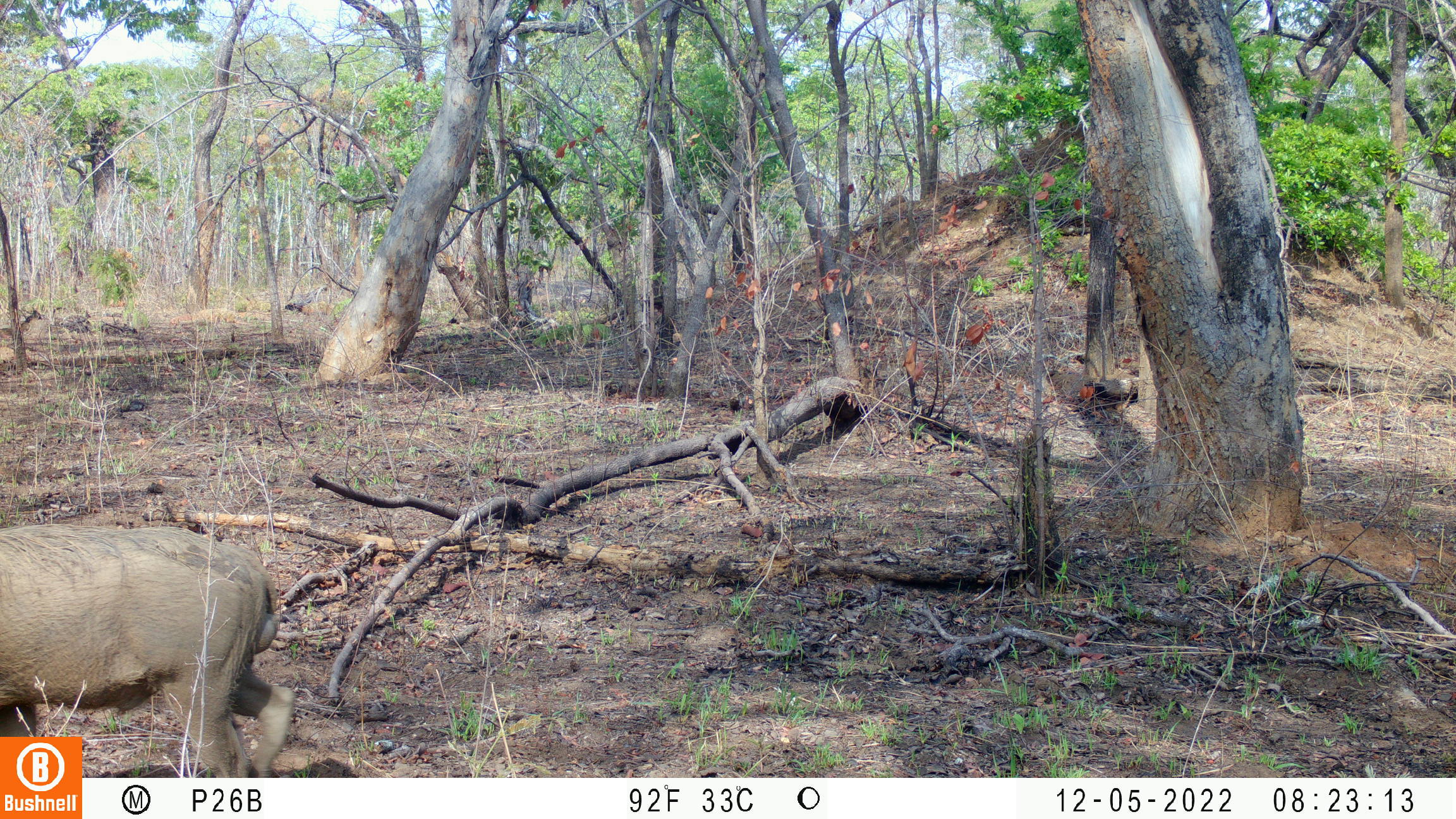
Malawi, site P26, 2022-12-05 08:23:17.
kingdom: Animalia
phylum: Chordata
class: Mammalia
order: Artiodactyla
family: Suidae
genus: Phacochoerus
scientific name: Phacochoerus africanus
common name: common warthog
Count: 1.